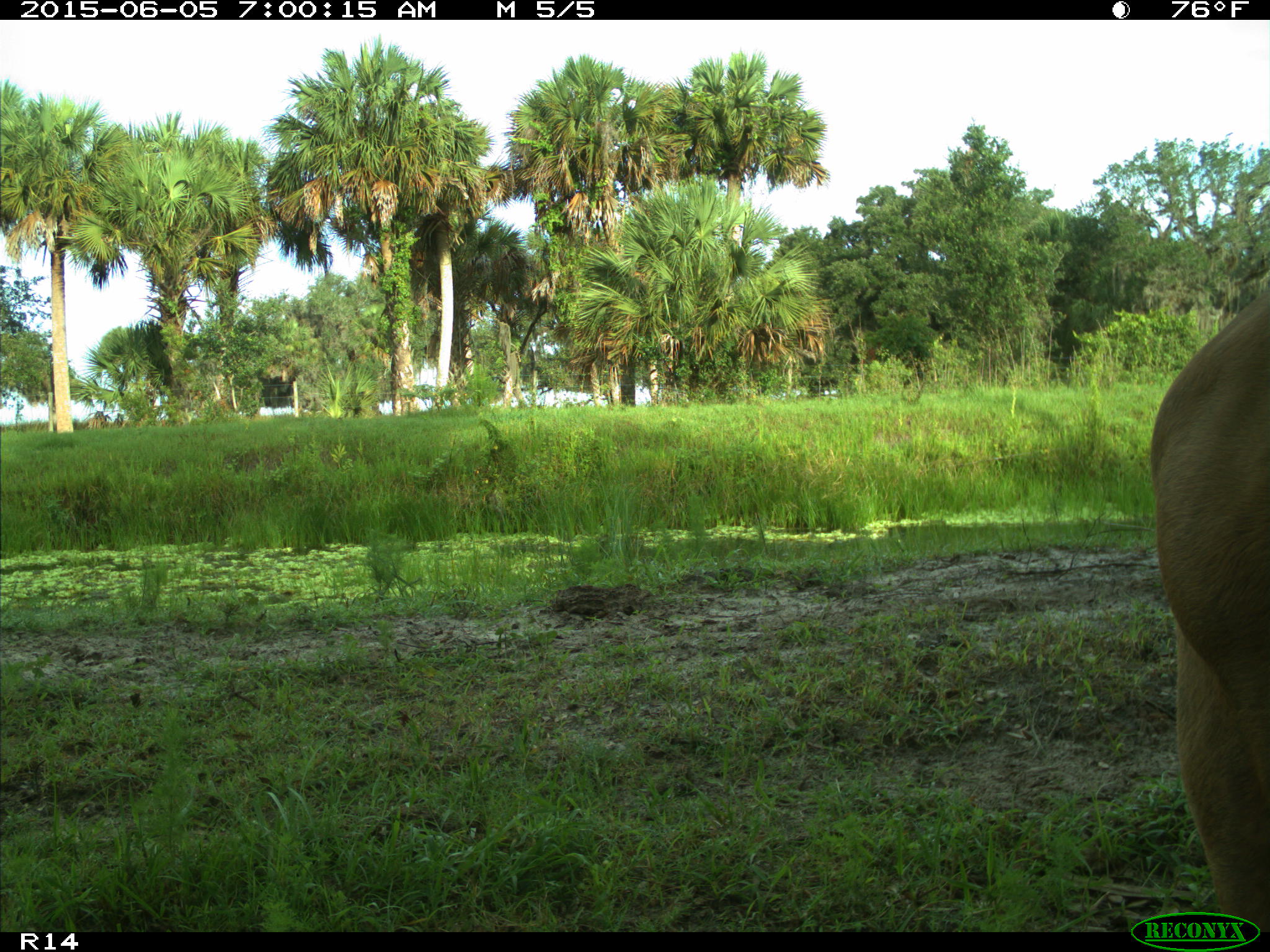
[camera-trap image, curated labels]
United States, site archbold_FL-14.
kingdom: Animalia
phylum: Chordata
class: Mammalia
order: Artiodactyla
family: Bovidae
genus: Bos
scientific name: Bos taurus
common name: domestic cow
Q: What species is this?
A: Bos taurus (domestic cow).